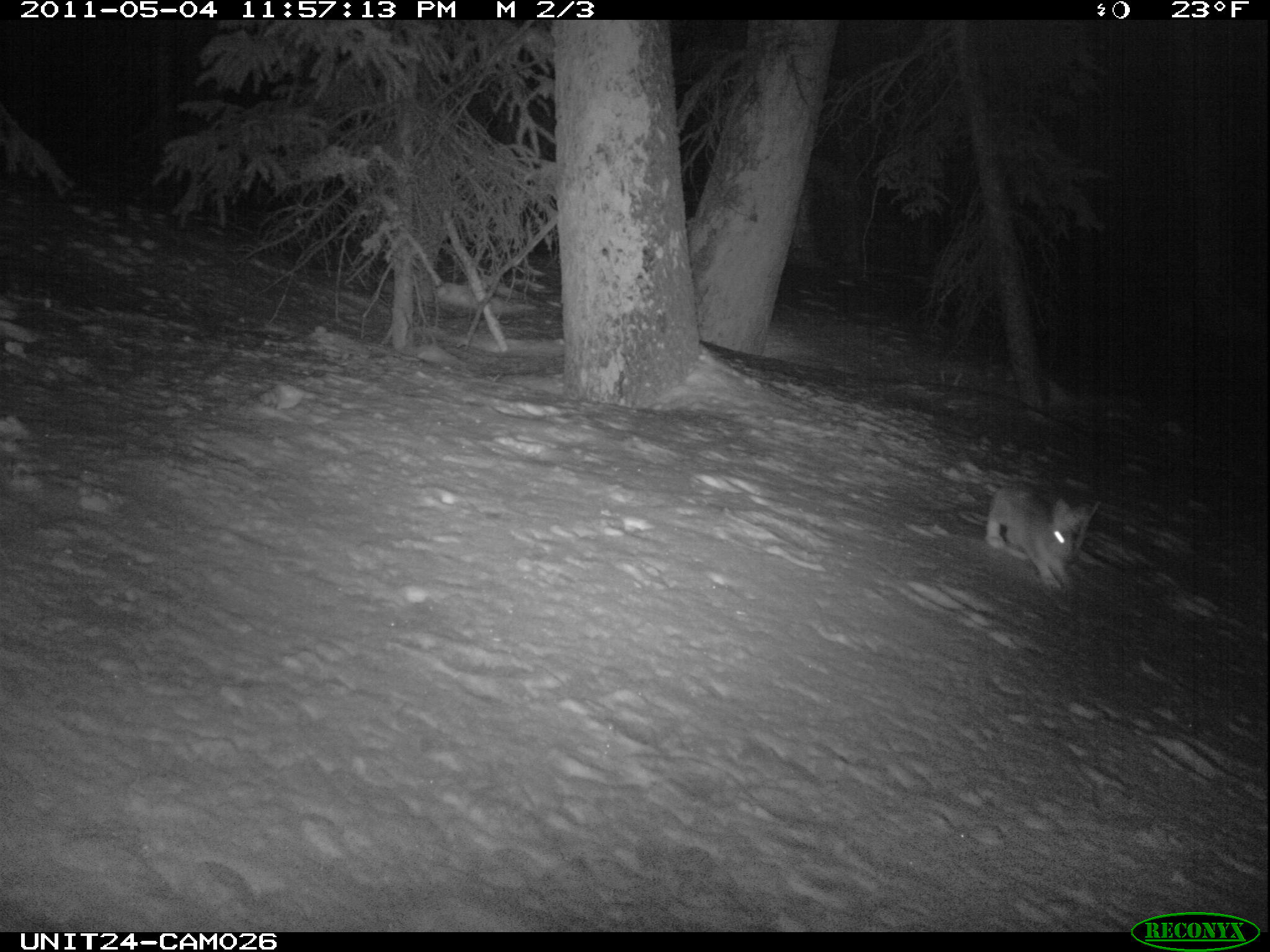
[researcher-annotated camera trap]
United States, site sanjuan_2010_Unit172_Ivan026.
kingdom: Animalia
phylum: Chordata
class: Mammalia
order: Lagomorpha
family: Leporidae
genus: Lepus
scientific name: Lepus americanus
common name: snowshoe hare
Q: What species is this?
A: Lepus americanus (snowshoe hare).